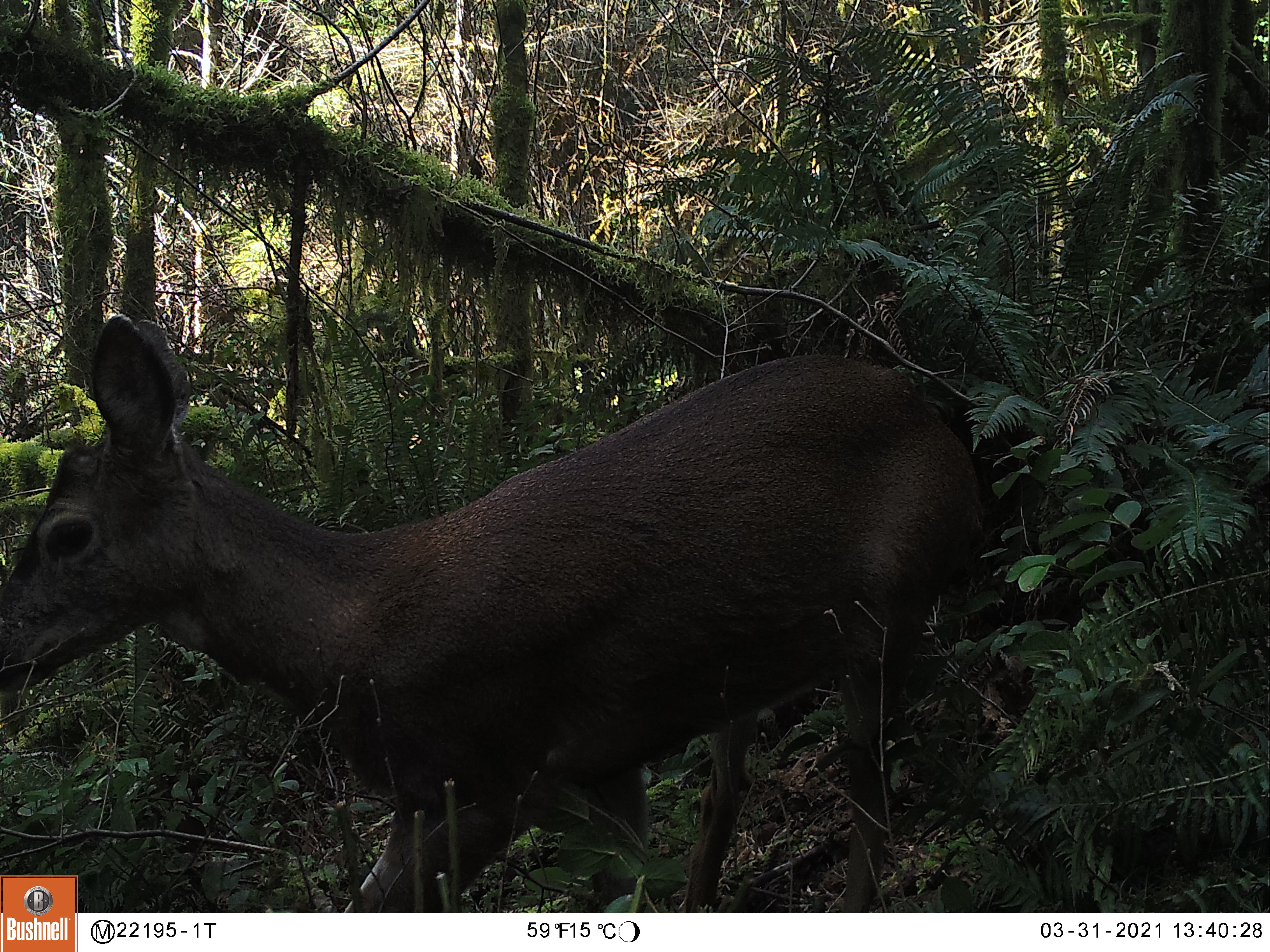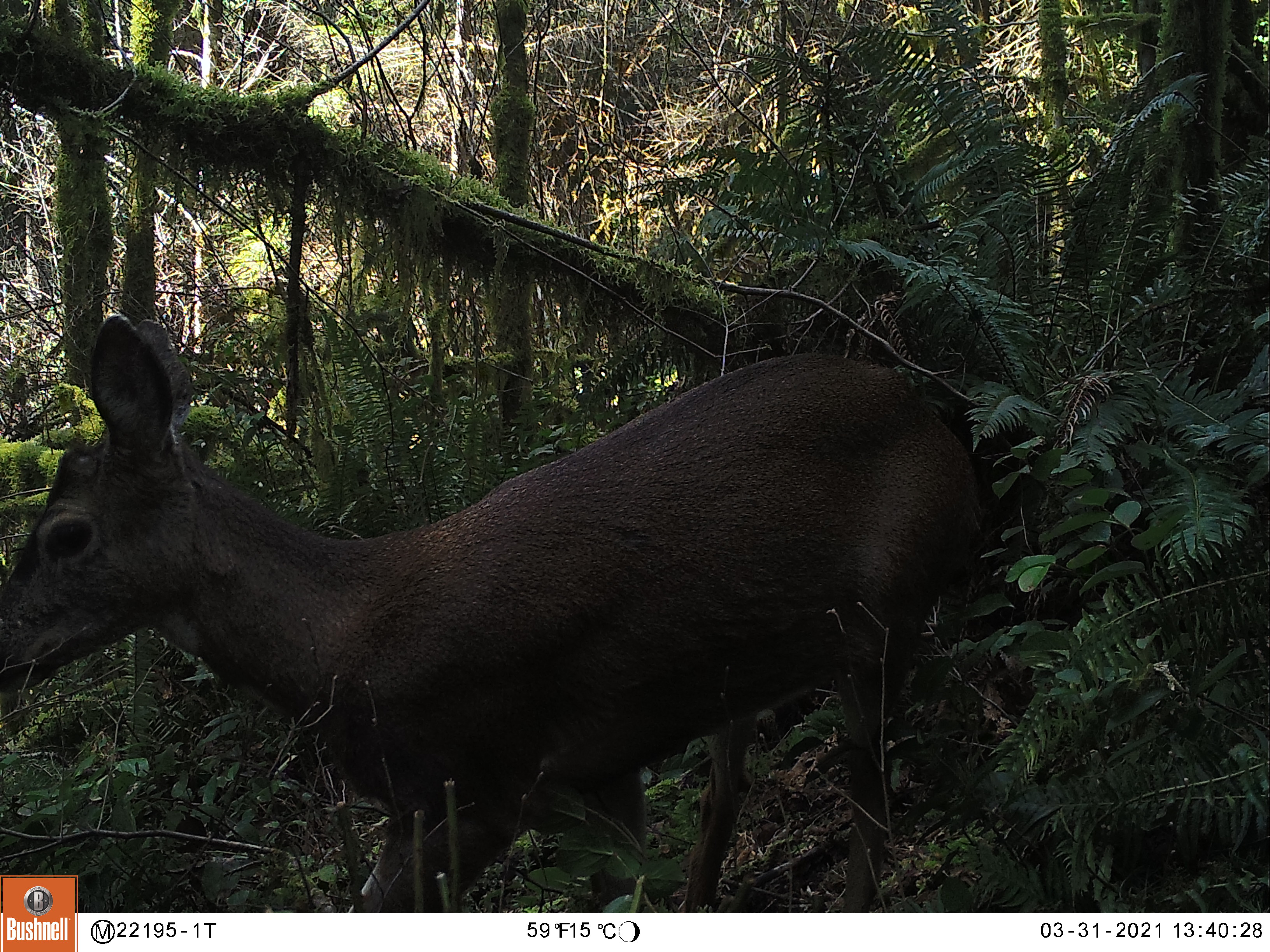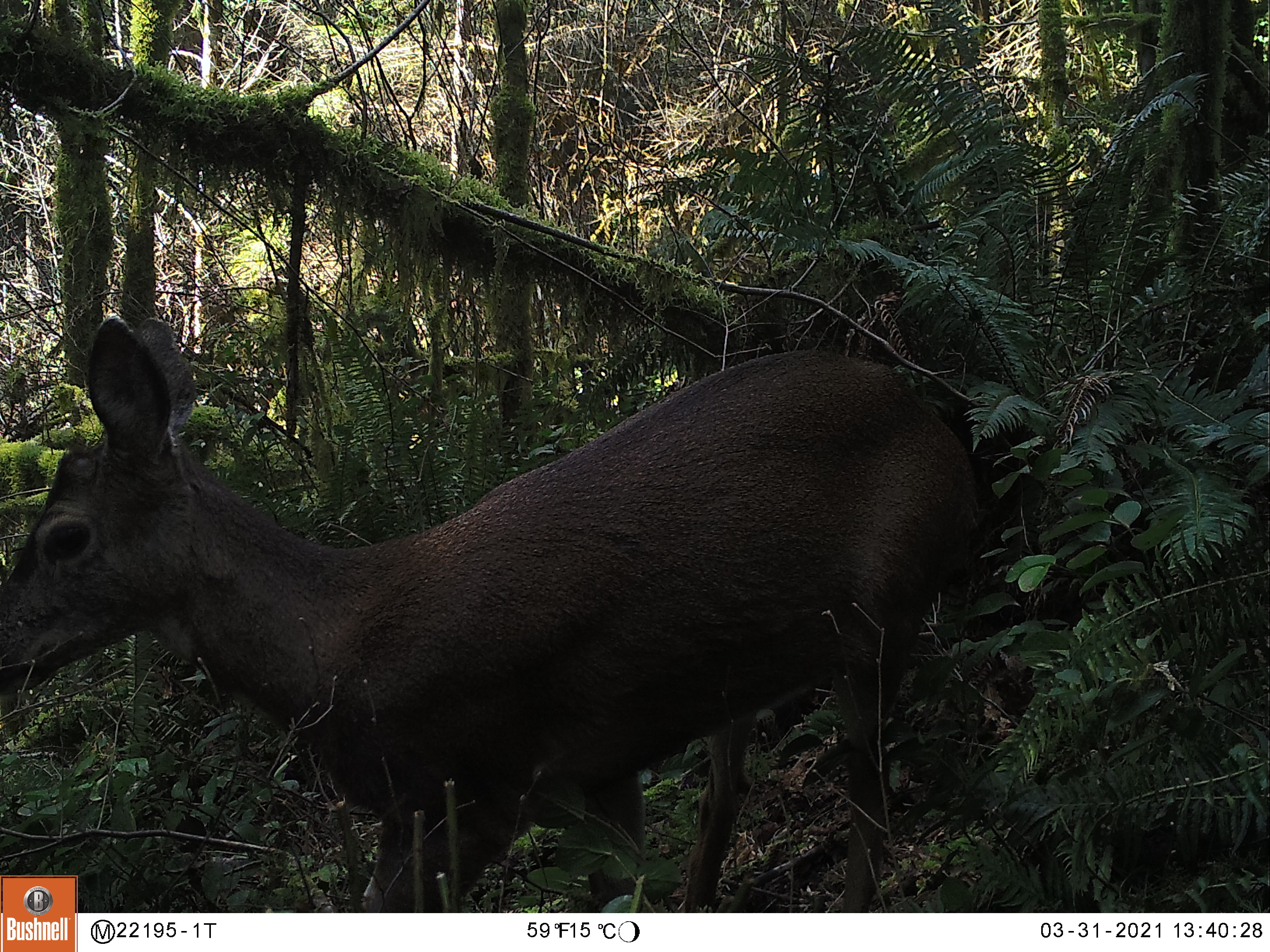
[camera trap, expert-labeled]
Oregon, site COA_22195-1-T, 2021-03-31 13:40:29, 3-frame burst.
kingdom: Animalia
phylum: Chordata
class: Mammalia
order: Artiodactyla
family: Cervidae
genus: Odocoileus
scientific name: Odocoileus hemionus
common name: black-tailed deer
Black-tailed deer (Odocoileus hemionus).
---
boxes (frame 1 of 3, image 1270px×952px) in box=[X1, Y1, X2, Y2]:
black-tailed deer: box=[0, 300, 1008, 874]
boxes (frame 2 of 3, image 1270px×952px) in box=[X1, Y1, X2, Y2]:
black-tailed deer: box=[0, 300, 1008, 874]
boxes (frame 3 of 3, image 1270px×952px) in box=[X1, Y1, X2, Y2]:
black-tailed deer: box=[0, 260, 1037, 874]